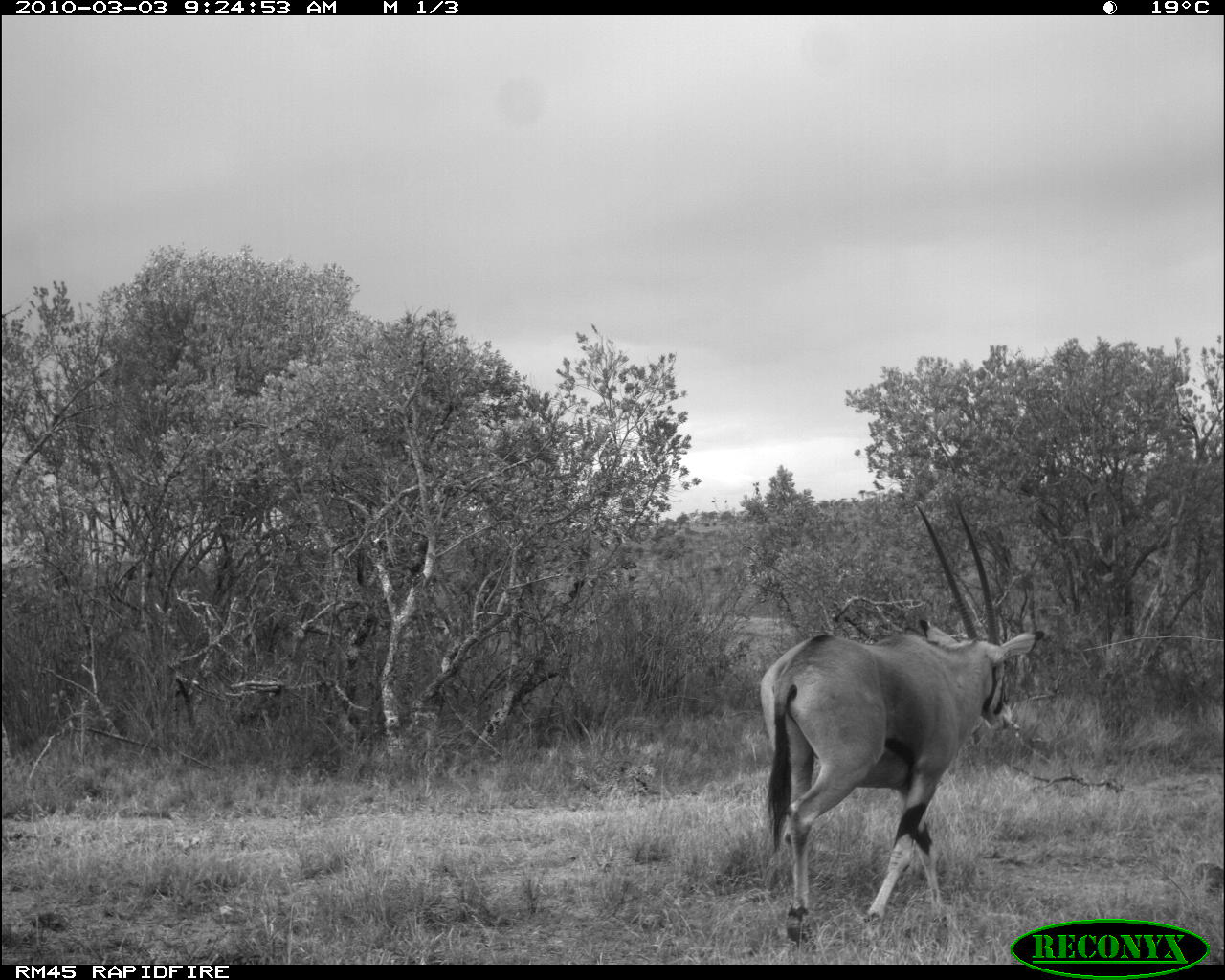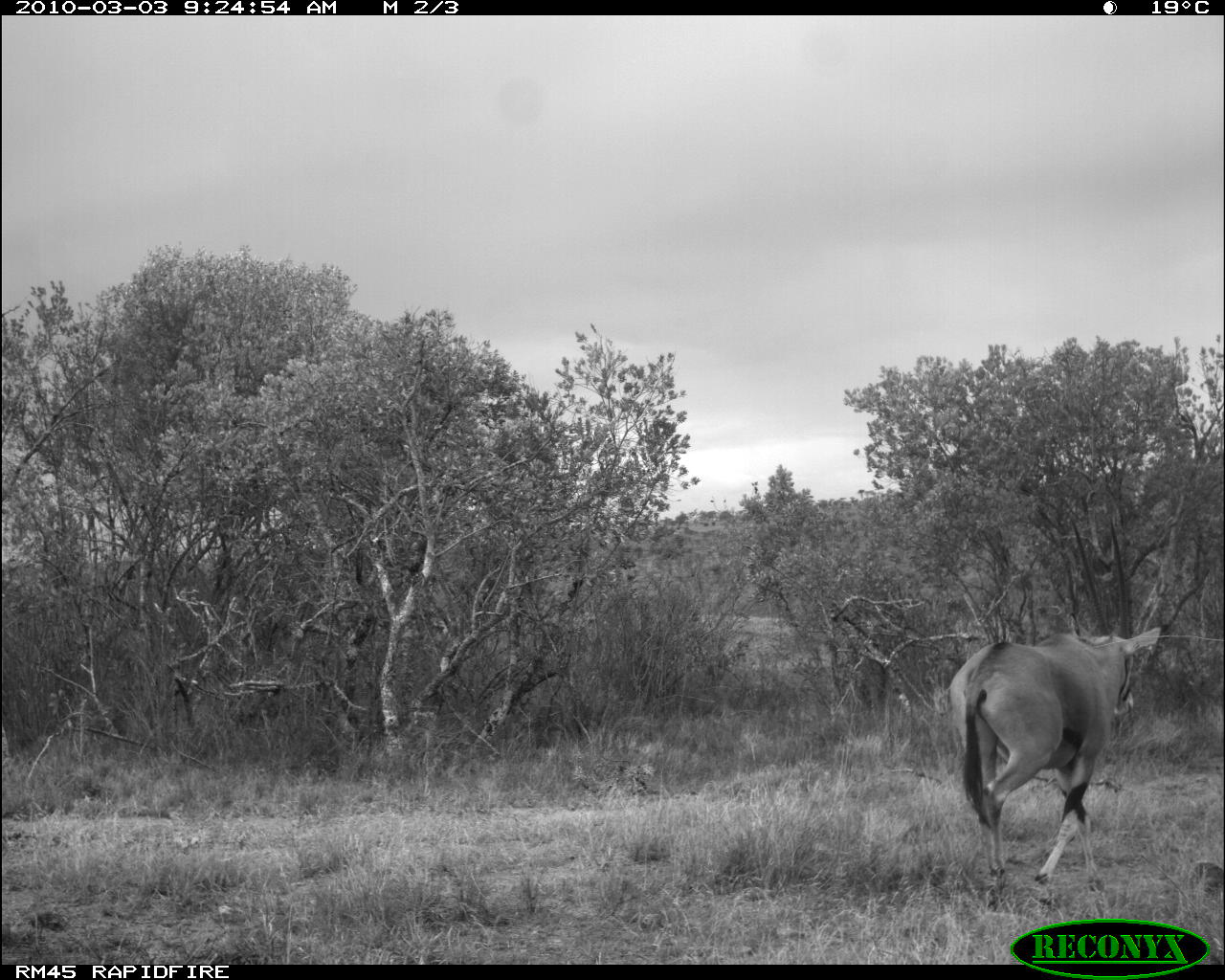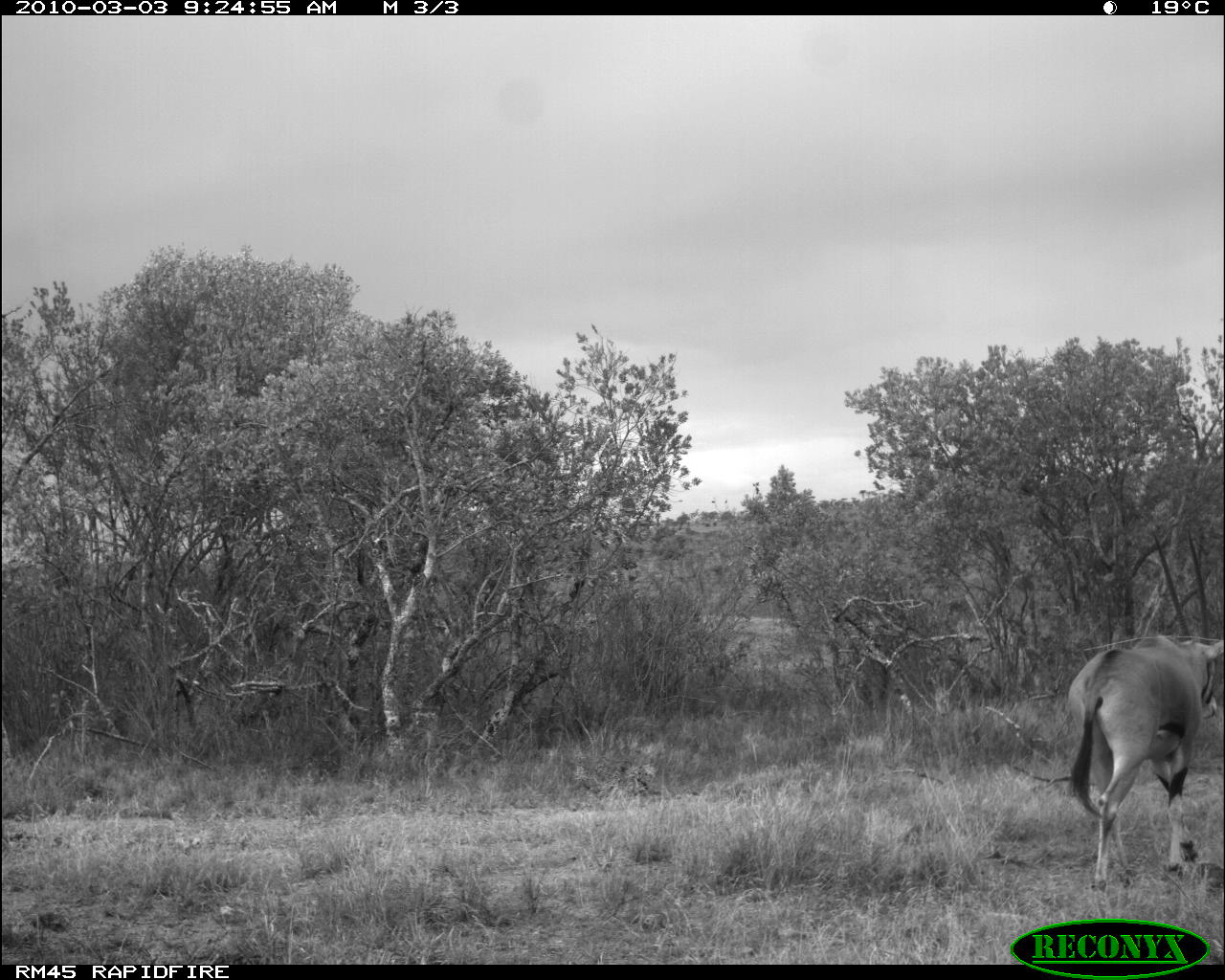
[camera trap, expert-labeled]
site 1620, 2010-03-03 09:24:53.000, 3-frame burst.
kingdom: Animalia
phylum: Chordata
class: Mammalia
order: Artiodactyla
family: Bovidae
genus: Oryx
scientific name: Oryx beisa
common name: east african oryx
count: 1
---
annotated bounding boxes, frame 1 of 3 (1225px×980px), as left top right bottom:
oryx beisa: 758 617 1046 942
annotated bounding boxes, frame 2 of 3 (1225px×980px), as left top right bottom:
oryx beisa: 940 609 1163 893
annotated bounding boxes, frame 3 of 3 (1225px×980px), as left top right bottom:
oryx beisa: 1062 629 1225 892